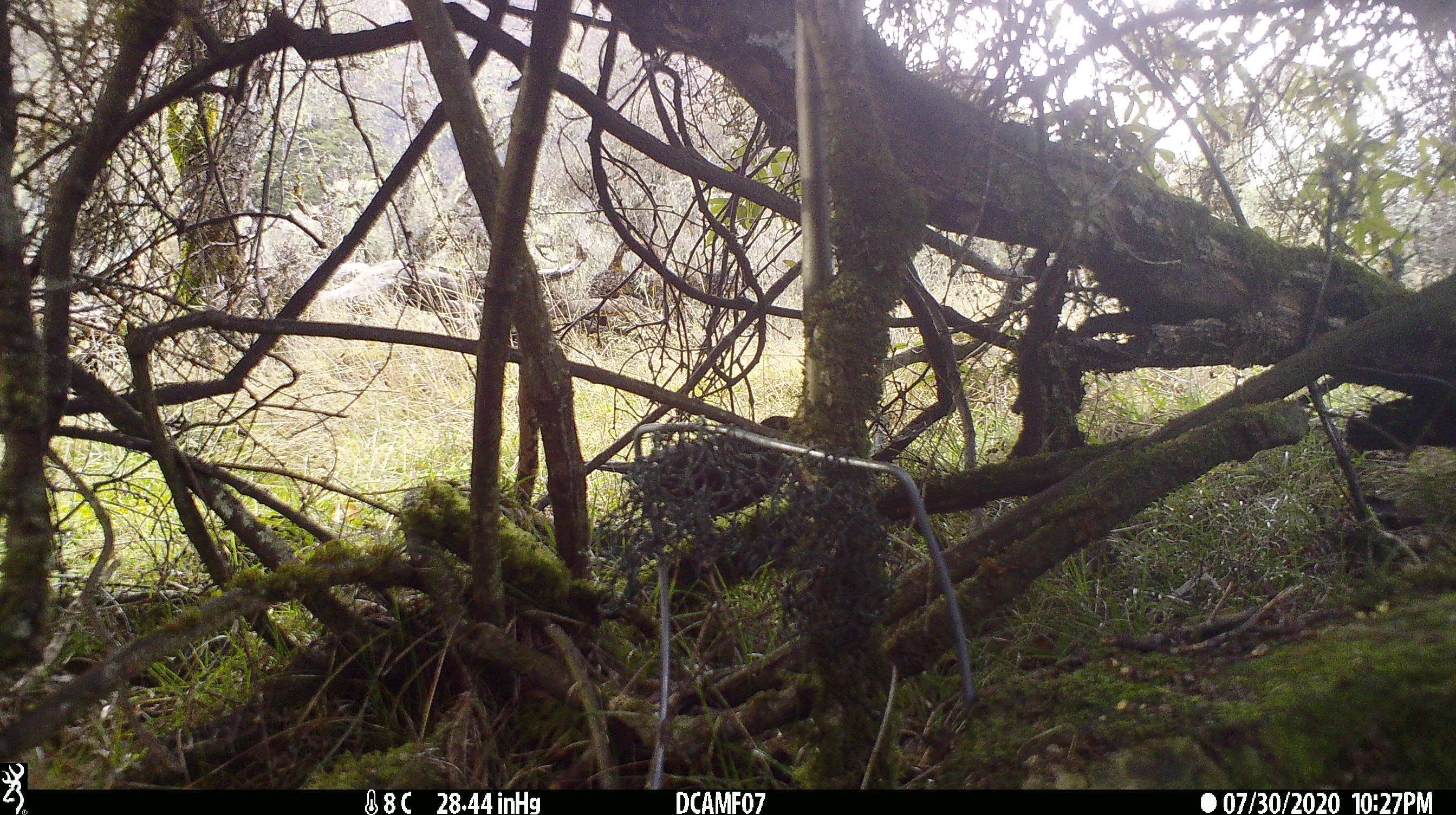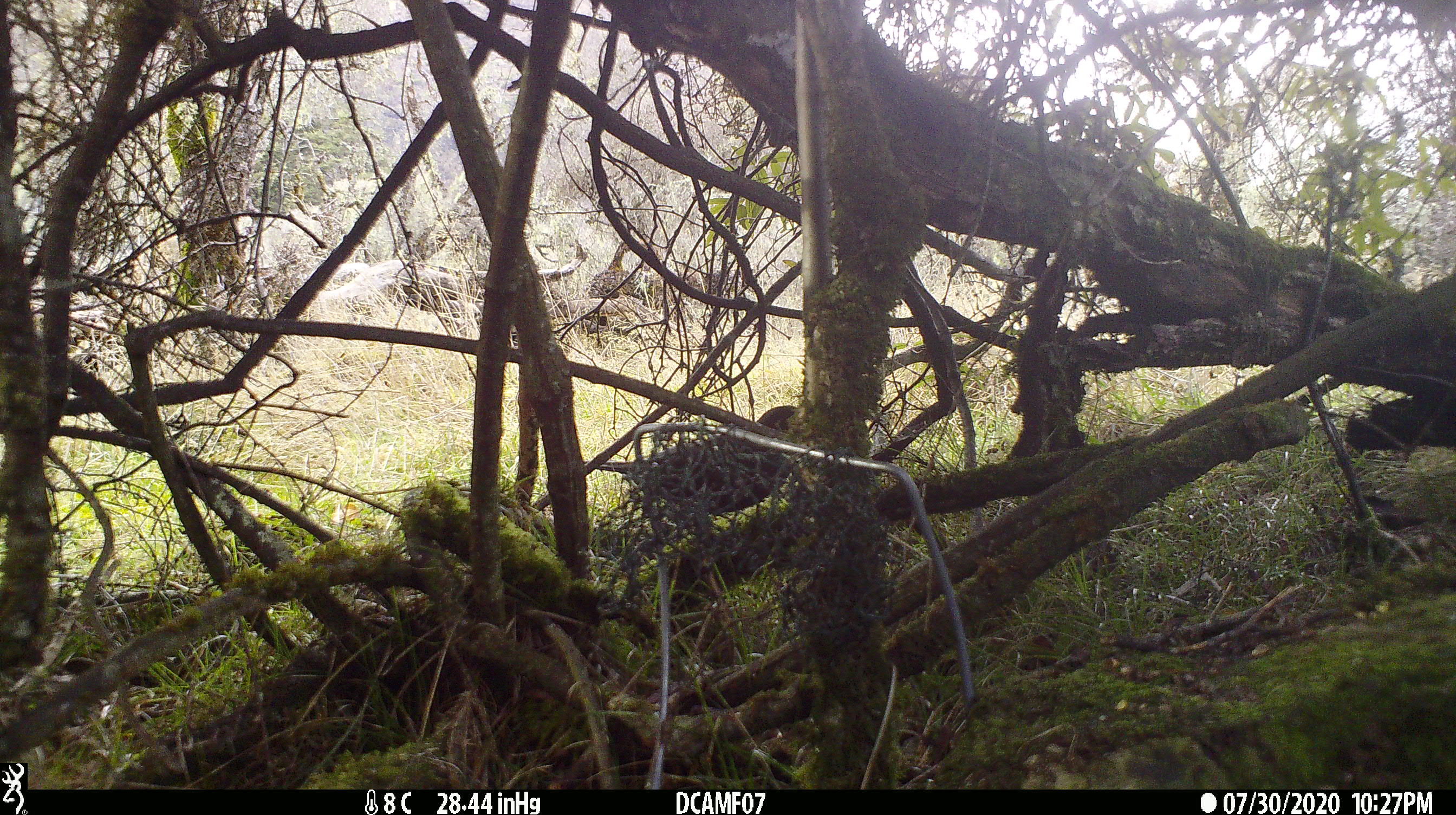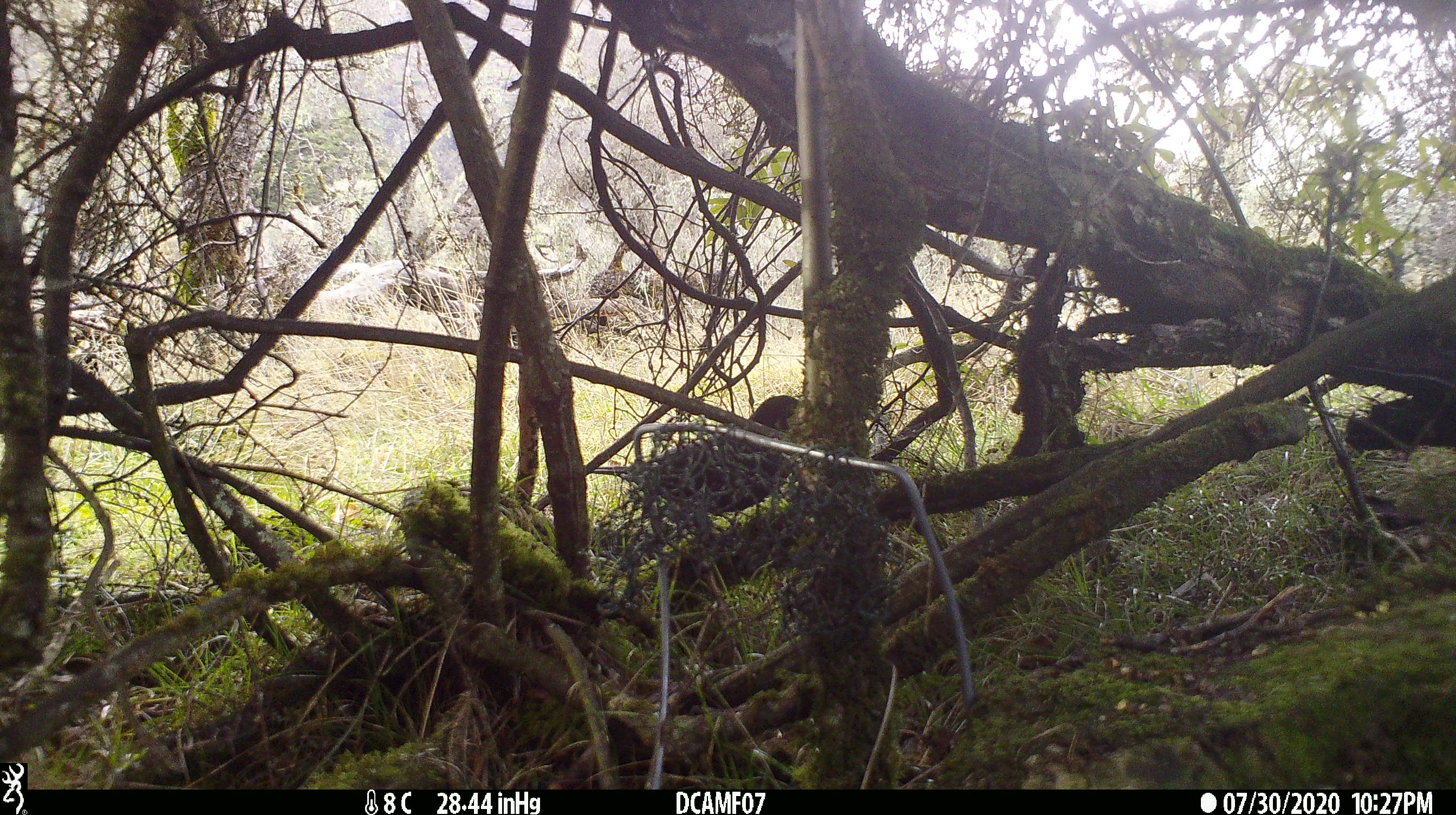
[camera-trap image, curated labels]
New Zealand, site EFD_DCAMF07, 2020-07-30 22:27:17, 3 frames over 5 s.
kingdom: Animalia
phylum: Chordata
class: Aves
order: Passeriformes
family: Turdidae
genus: Turdus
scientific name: Turdus merula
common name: eurasian blackbird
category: blackbird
Blackbird (eurasian blackbird) (Turdus merula).